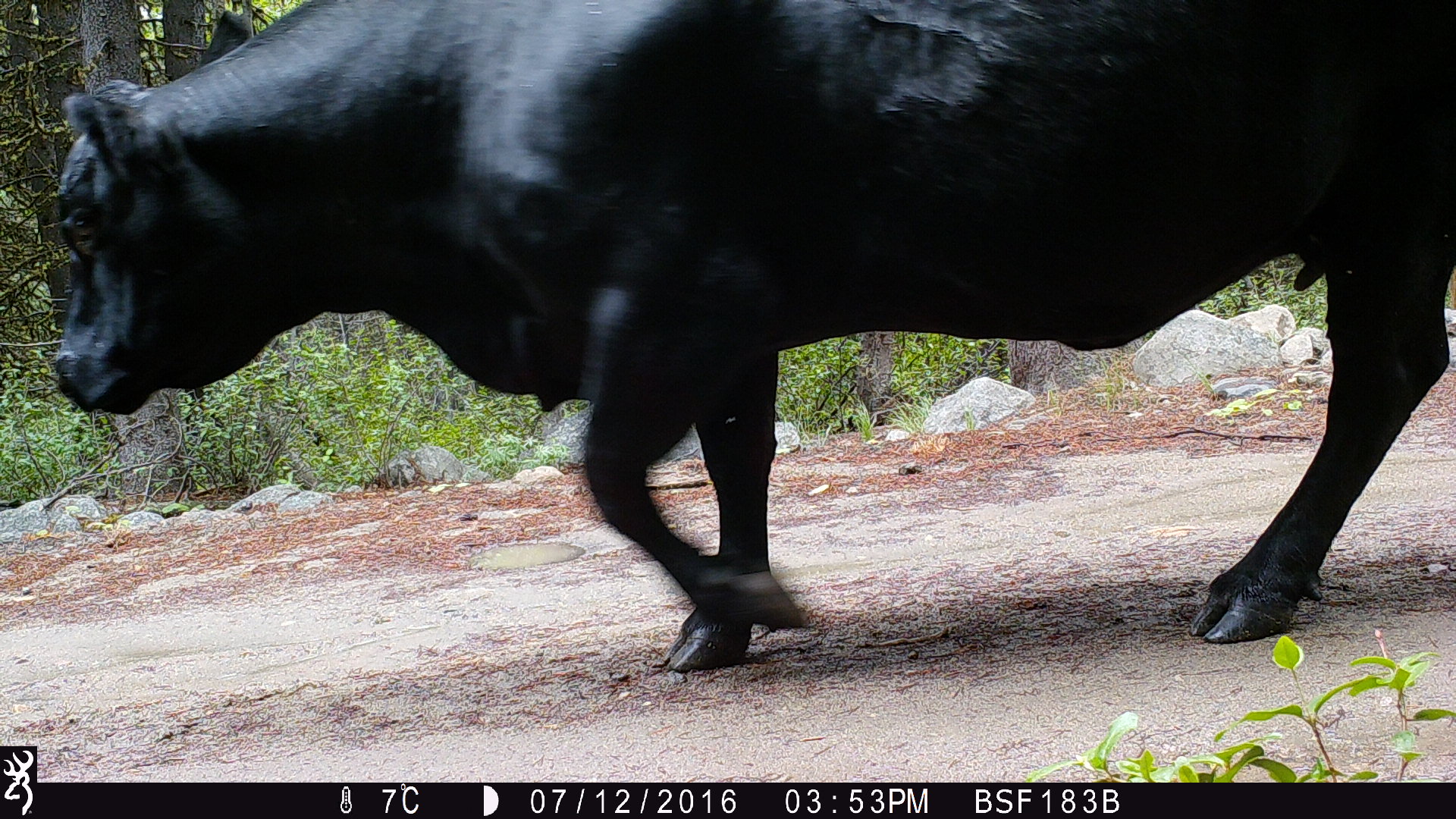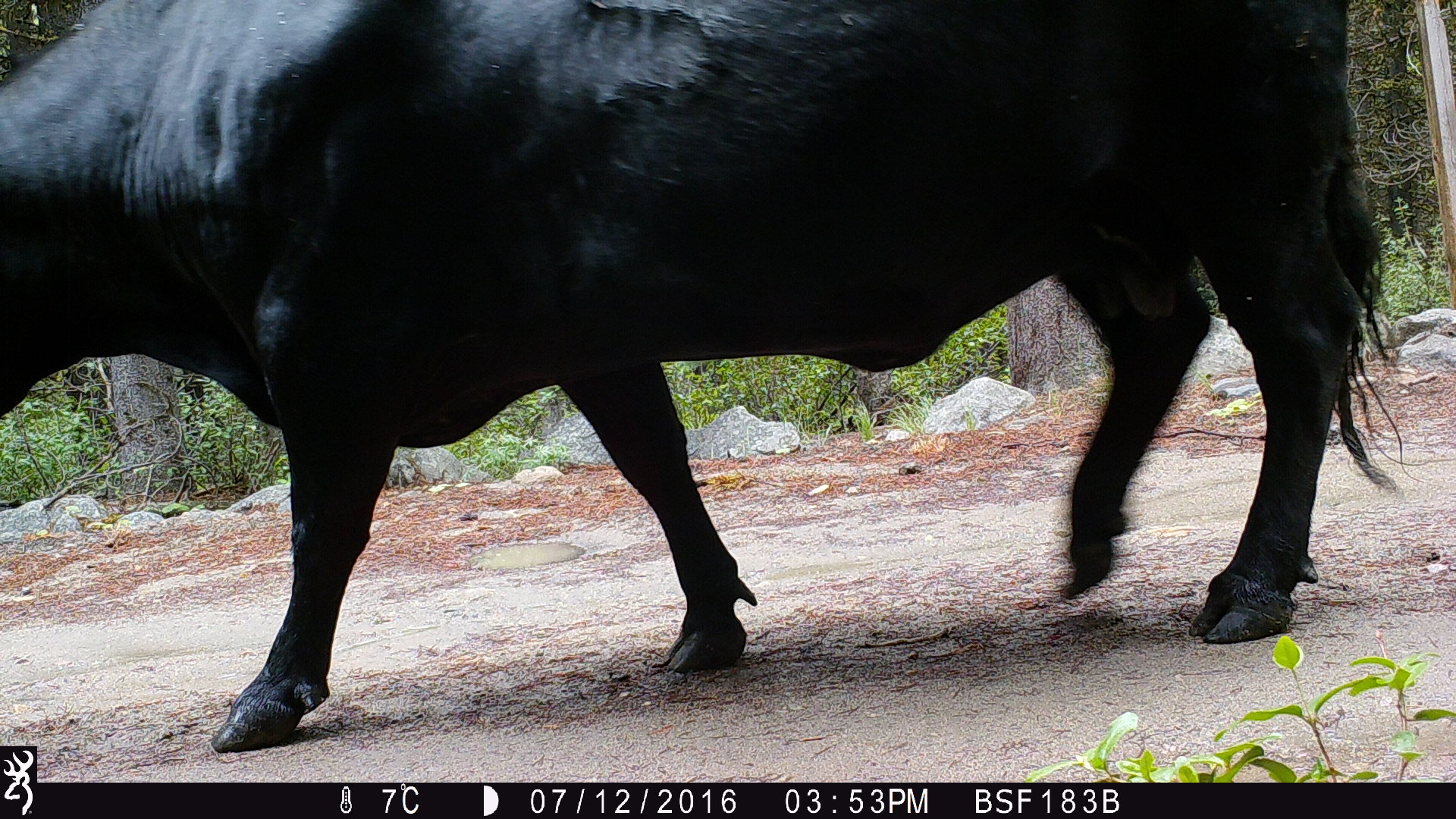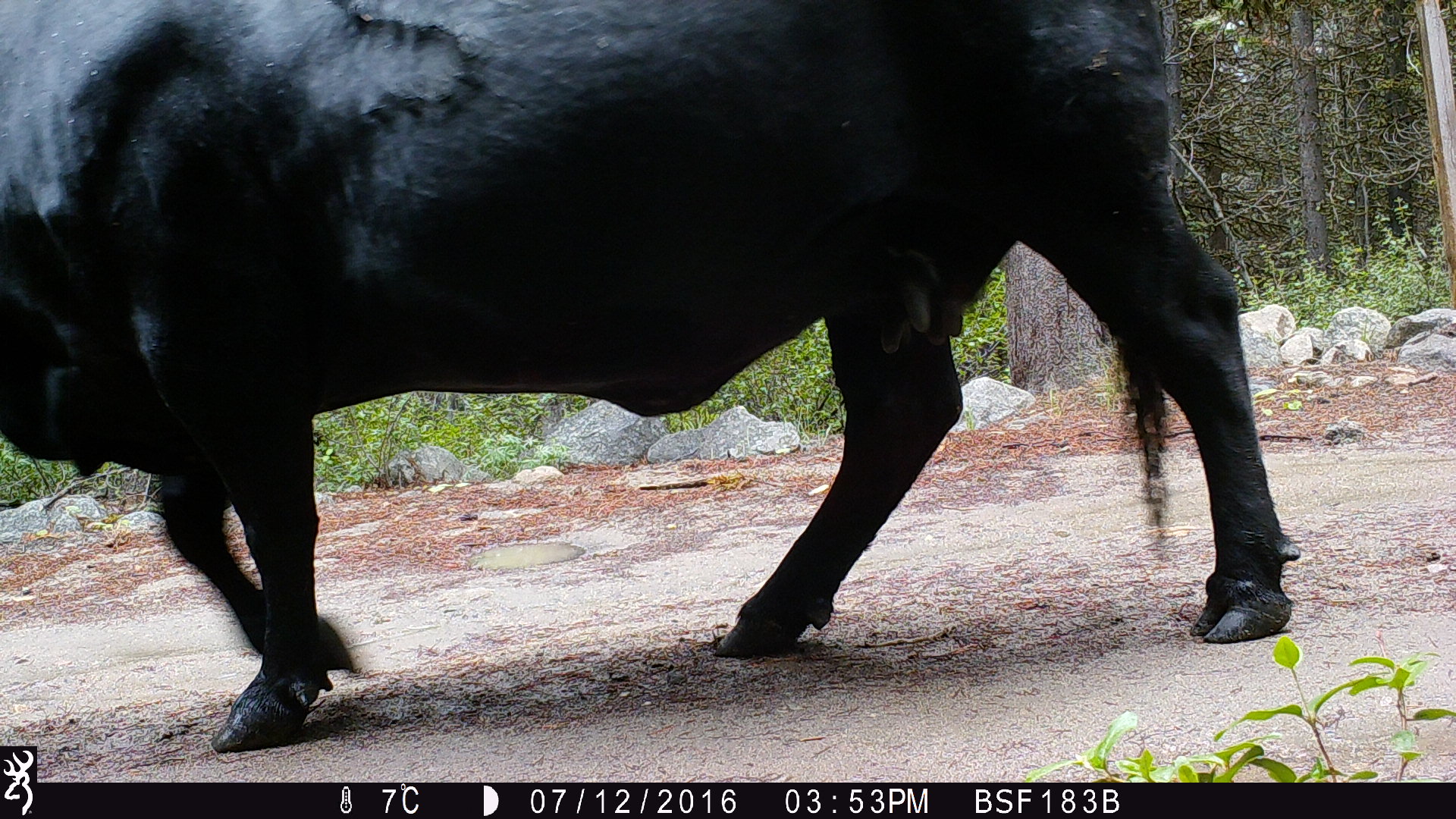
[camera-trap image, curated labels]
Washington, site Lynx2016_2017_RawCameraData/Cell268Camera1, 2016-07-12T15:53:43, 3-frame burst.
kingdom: Animalia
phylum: Chordata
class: Mammalia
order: Artiodactyla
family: Bovidae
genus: Bos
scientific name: Bos taurus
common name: domestic cattle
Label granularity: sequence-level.